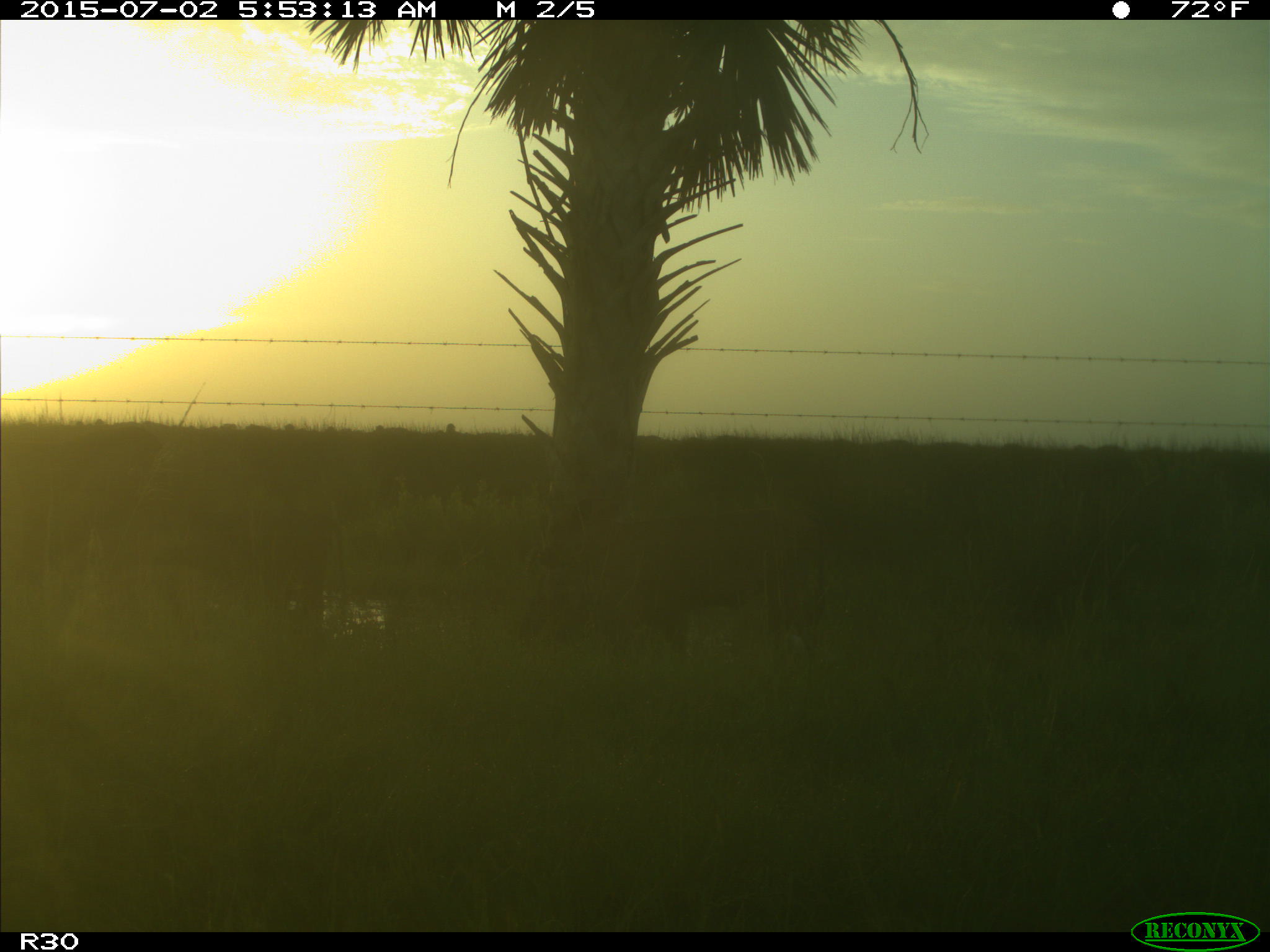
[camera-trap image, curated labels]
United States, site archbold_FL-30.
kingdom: Animalia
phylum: Chordata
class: Mammalia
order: Artiodactyla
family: Bovidae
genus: Bos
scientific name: Bos taurus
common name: domestic cow